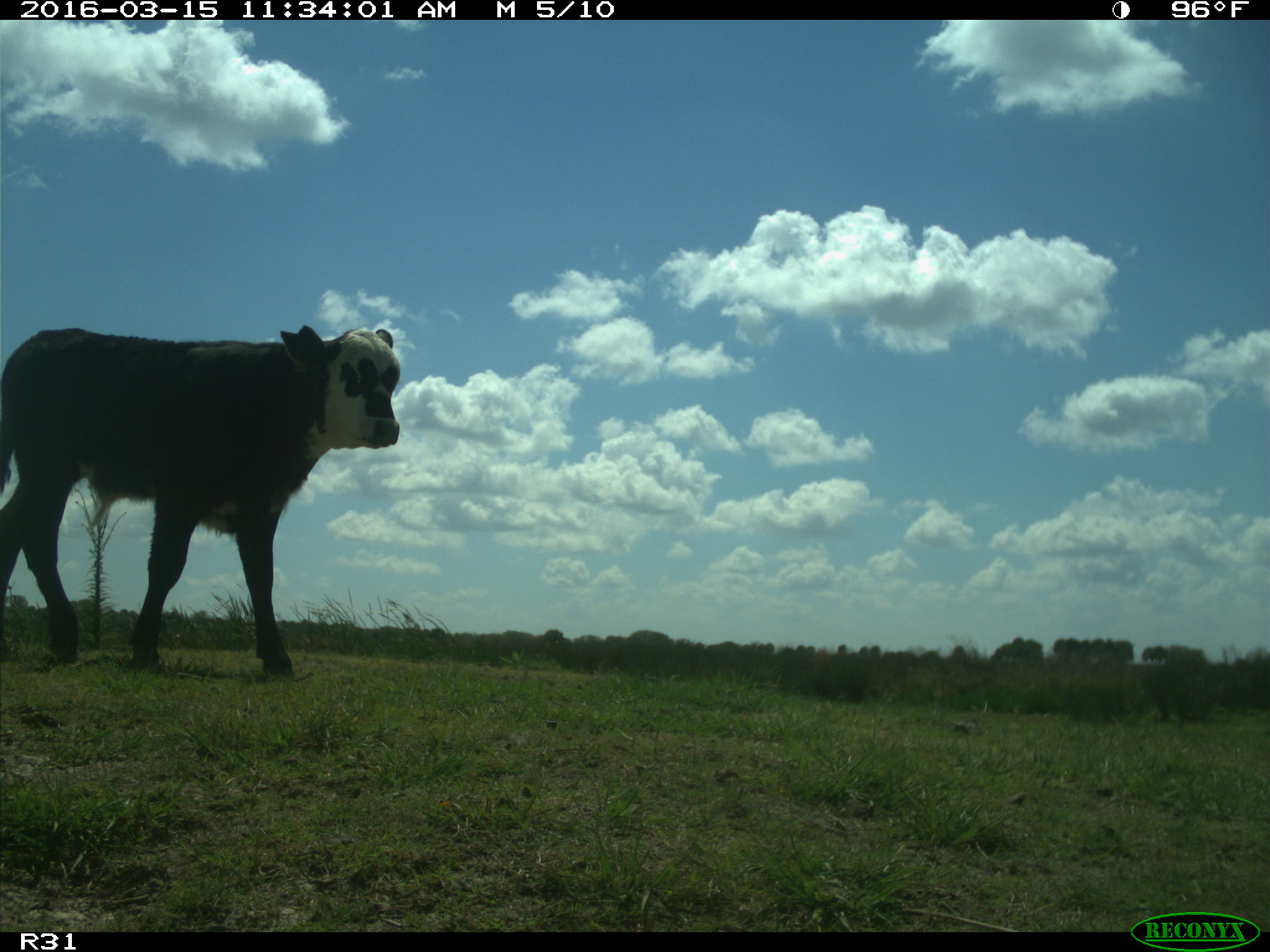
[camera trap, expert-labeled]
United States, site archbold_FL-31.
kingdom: Animalia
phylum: Chordata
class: Mammalia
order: Artiodactyla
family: Bovidae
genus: Bos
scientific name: Bos taurus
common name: domestic cow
Bos taurus (domestic cow).